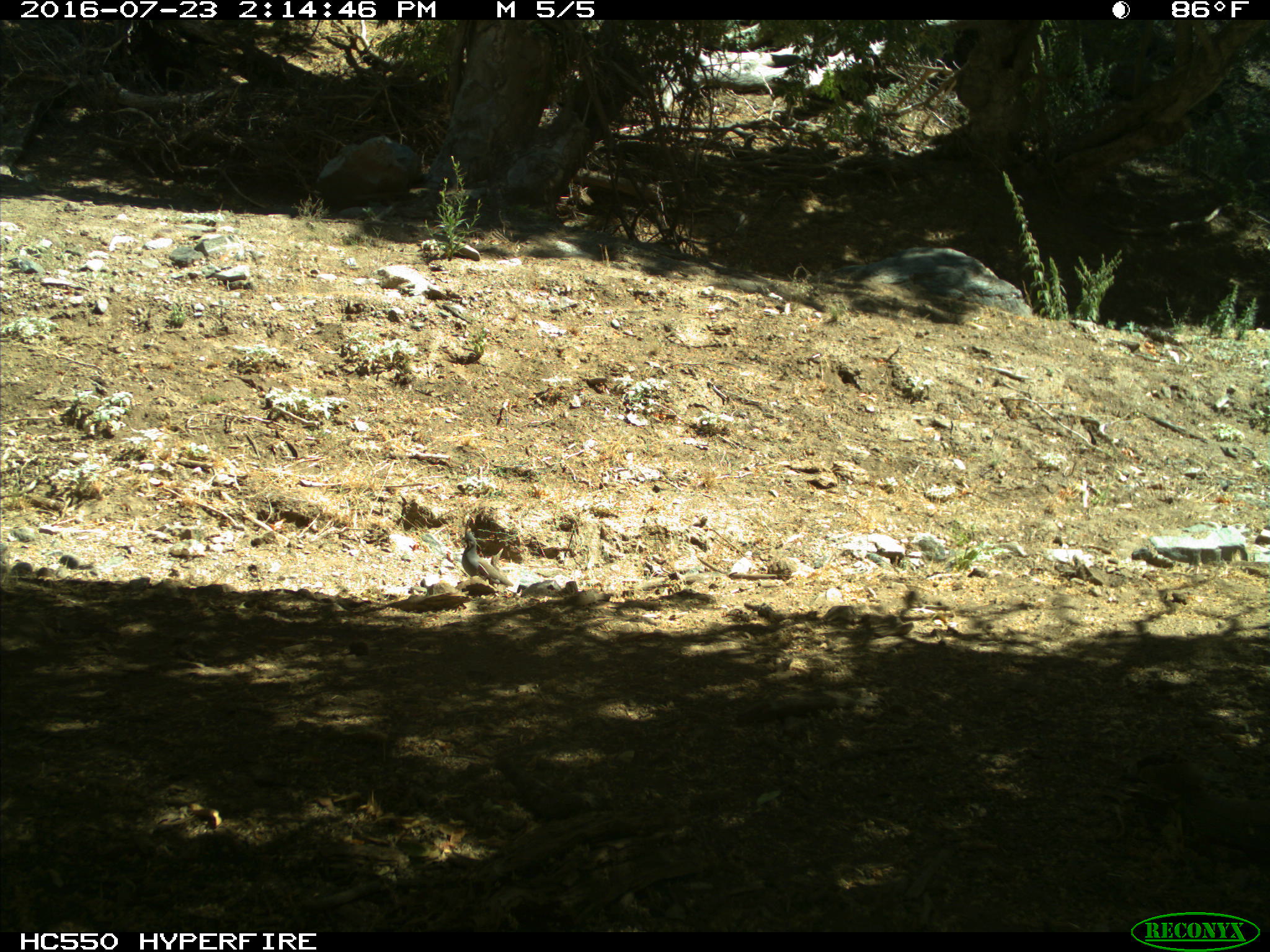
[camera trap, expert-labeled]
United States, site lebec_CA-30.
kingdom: Animalia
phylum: Chordata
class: Aves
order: Galliformes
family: Odontophoridae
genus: Callipepla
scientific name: Callipepla californica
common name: california quail